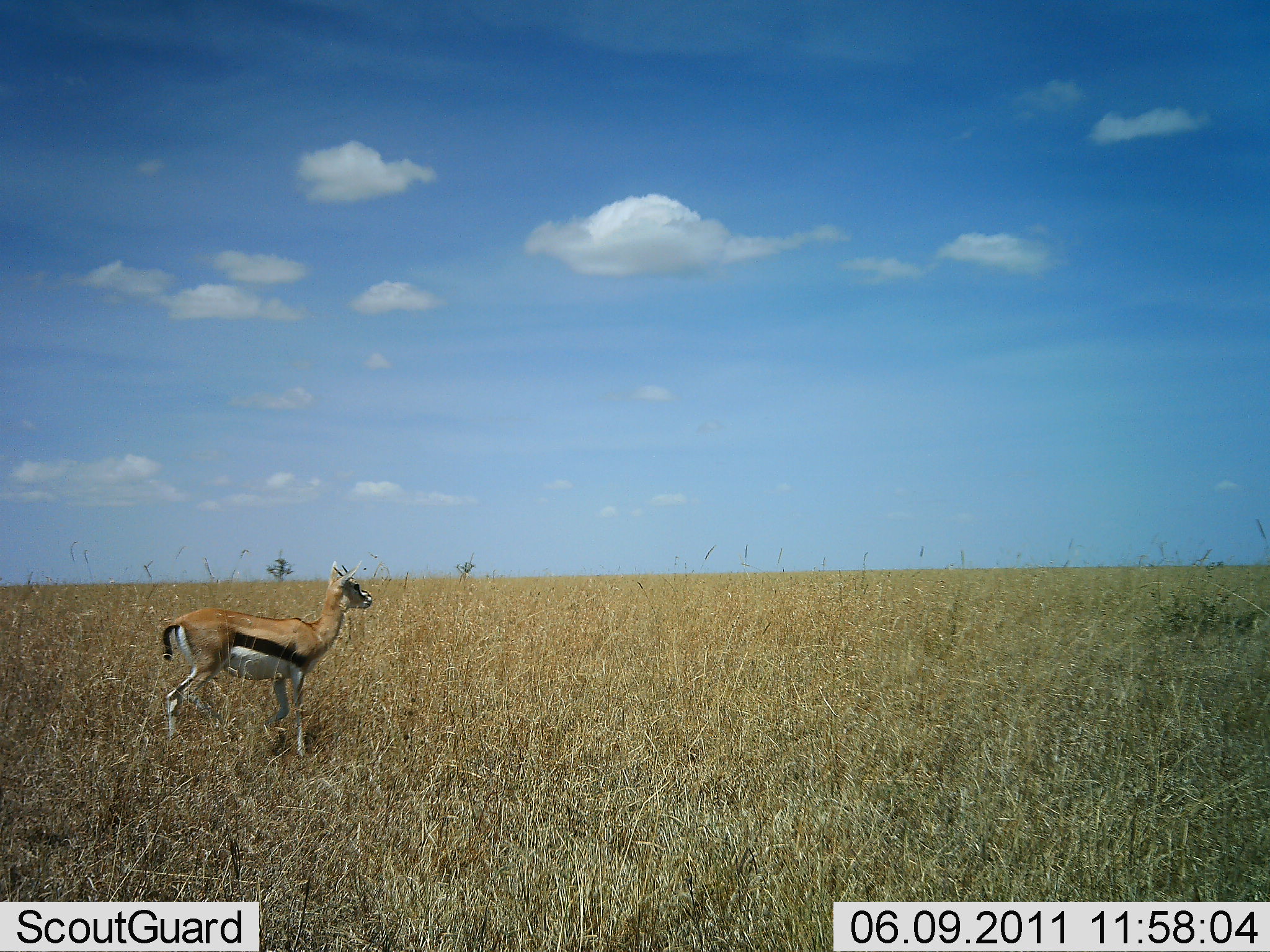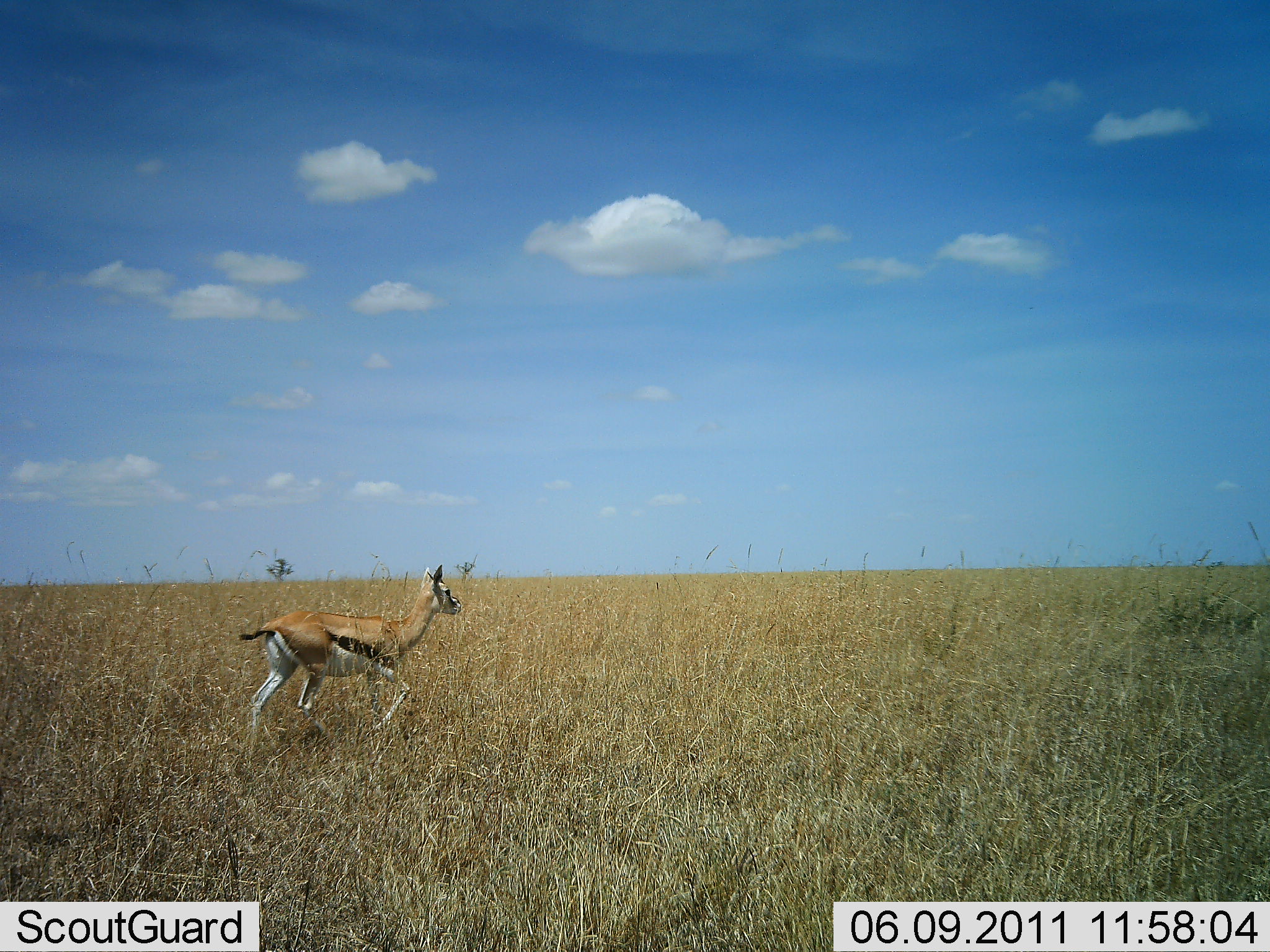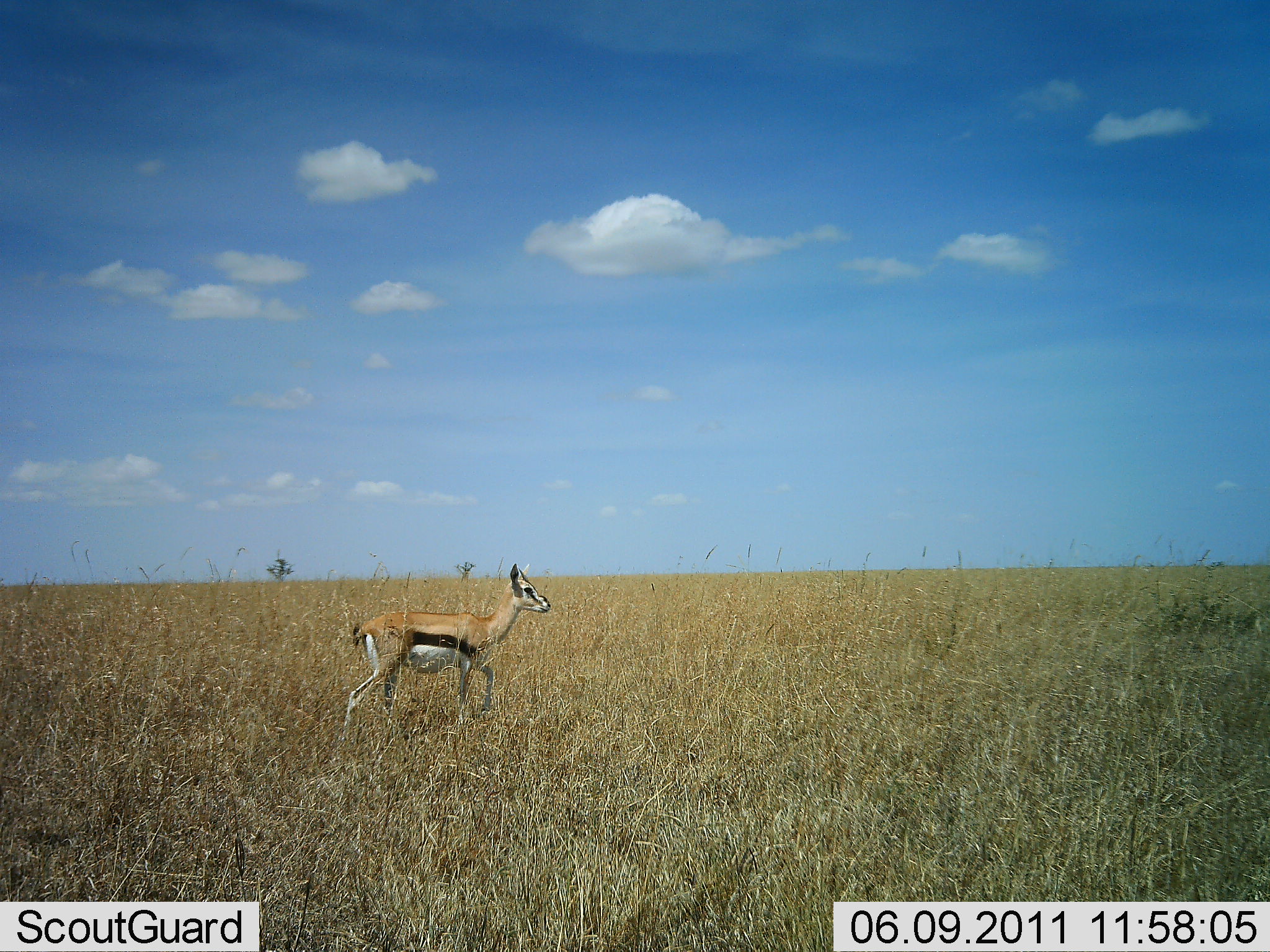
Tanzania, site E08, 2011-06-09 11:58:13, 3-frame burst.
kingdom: Animalia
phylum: Chordata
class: Mammalia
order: Artiodactyla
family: Bovidae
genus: Eudorcas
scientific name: Eudorcas thomsonii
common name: thomson's gazelle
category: gazellethomsons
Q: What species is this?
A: Gazellethomsons (thomson's gazelle) (Eudorcas thomsonii).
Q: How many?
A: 1.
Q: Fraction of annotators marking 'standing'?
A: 0%.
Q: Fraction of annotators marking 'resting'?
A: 0%.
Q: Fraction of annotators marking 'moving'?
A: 100%.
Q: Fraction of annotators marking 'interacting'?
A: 0%.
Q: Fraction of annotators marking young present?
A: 0%.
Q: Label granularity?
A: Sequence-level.